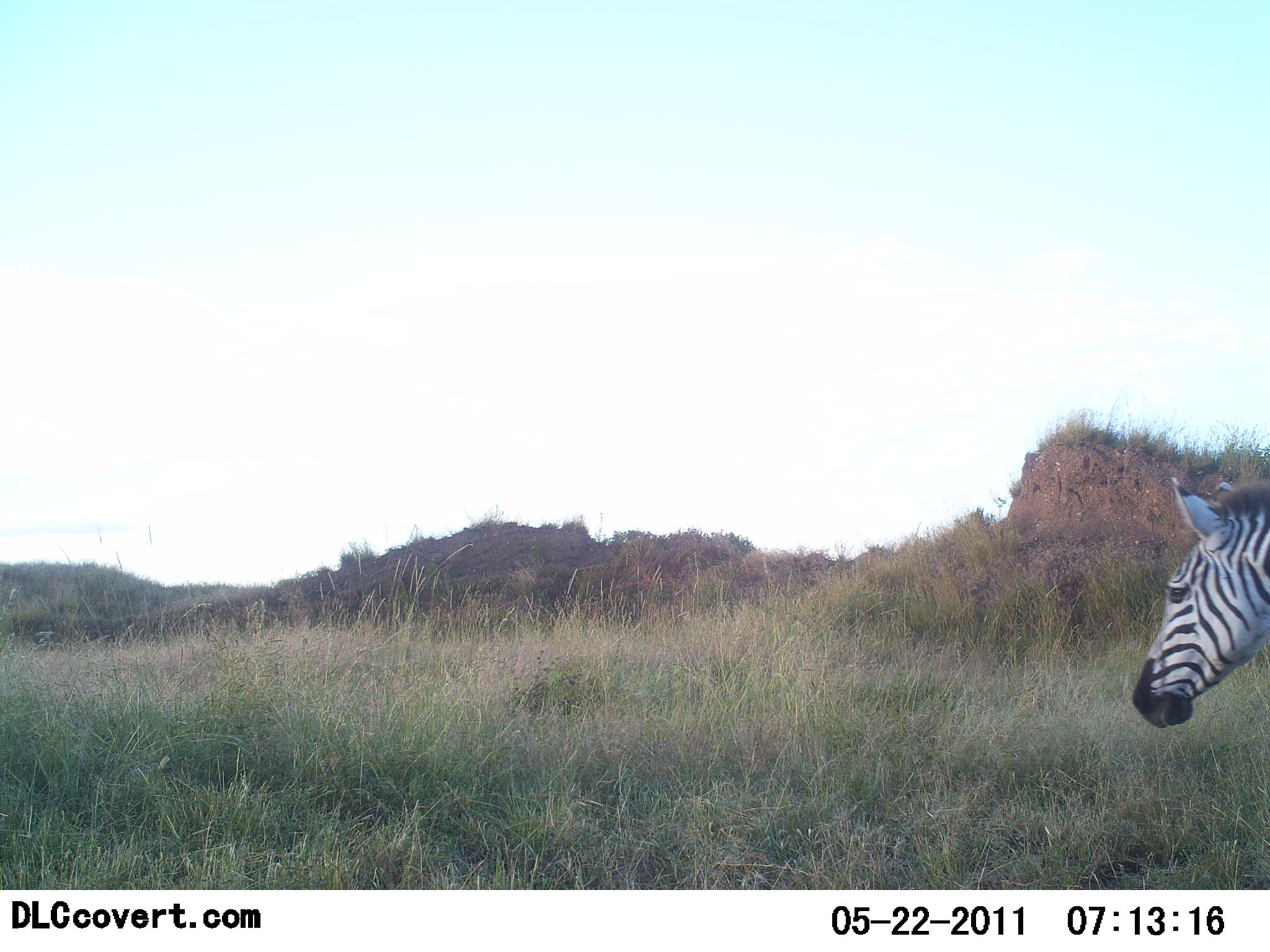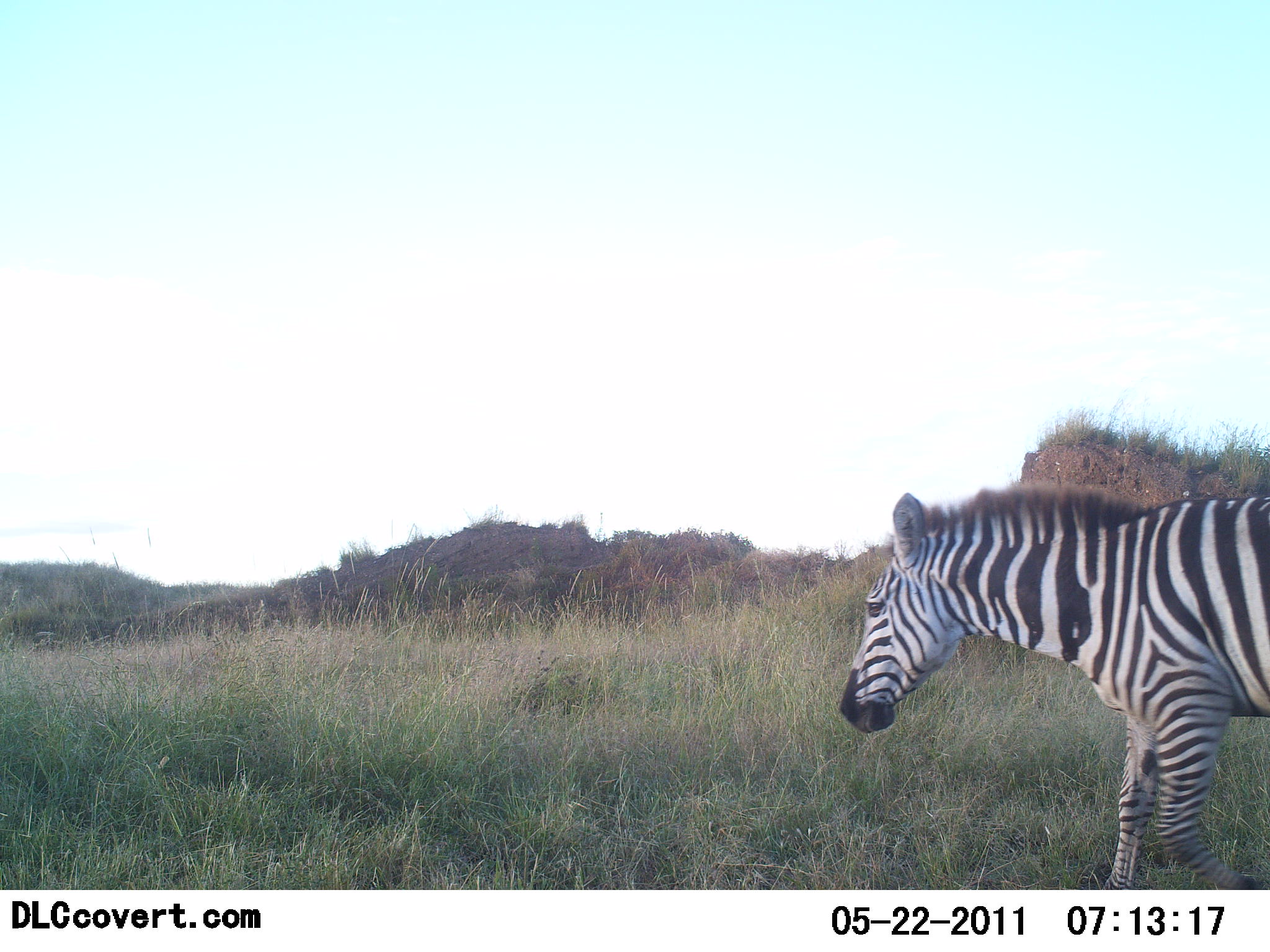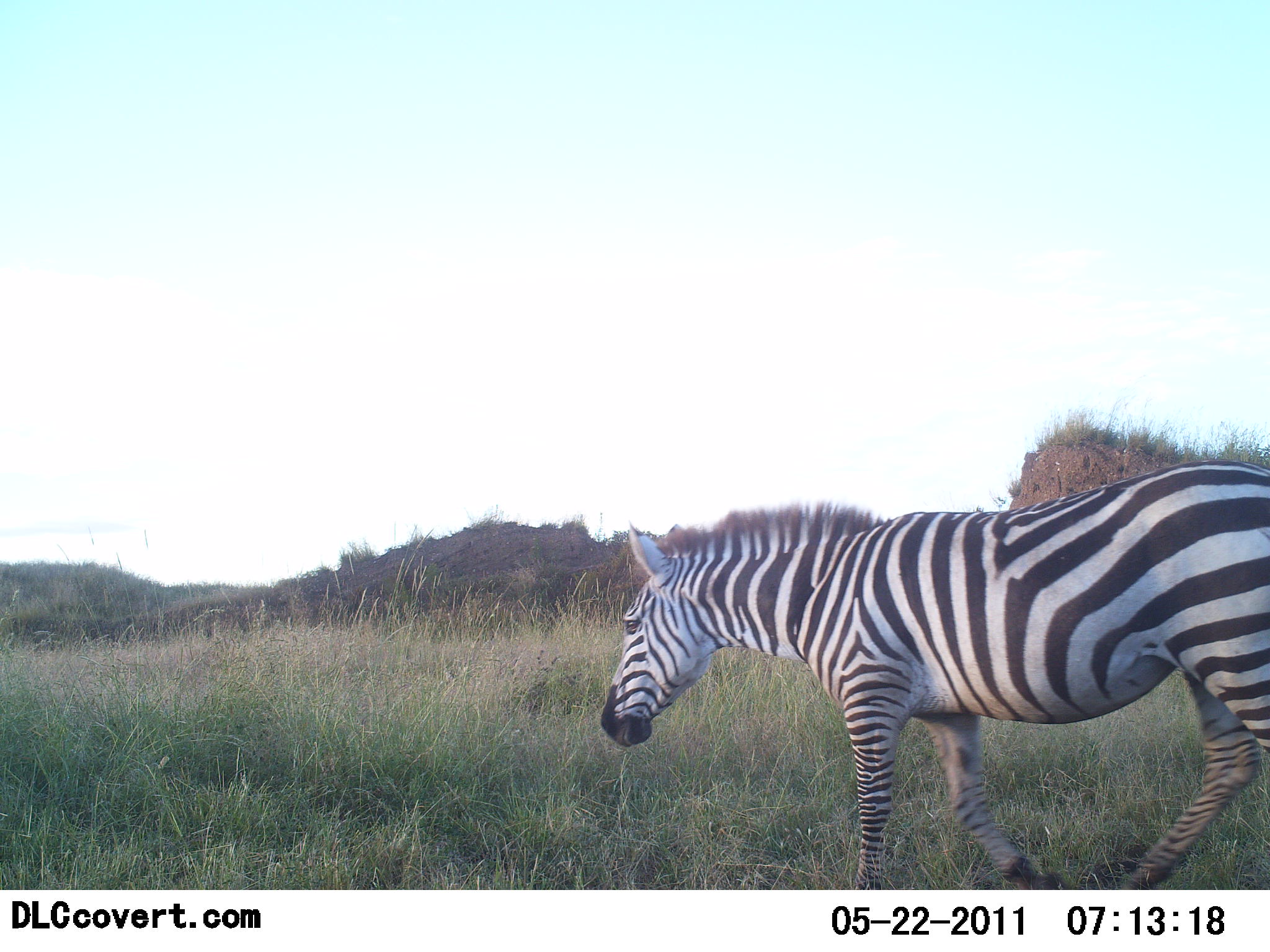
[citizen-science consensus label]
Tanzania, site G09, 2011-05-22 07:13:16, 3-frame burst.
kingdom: Animalia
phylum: Chordata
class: Mammalia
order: Perissodactyla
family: Equidae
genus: Equus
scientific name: Equus quagga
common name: plains zebra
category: zebra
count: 1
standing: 0%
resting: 0%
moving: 100%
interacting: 0%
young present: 0%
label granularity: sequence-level